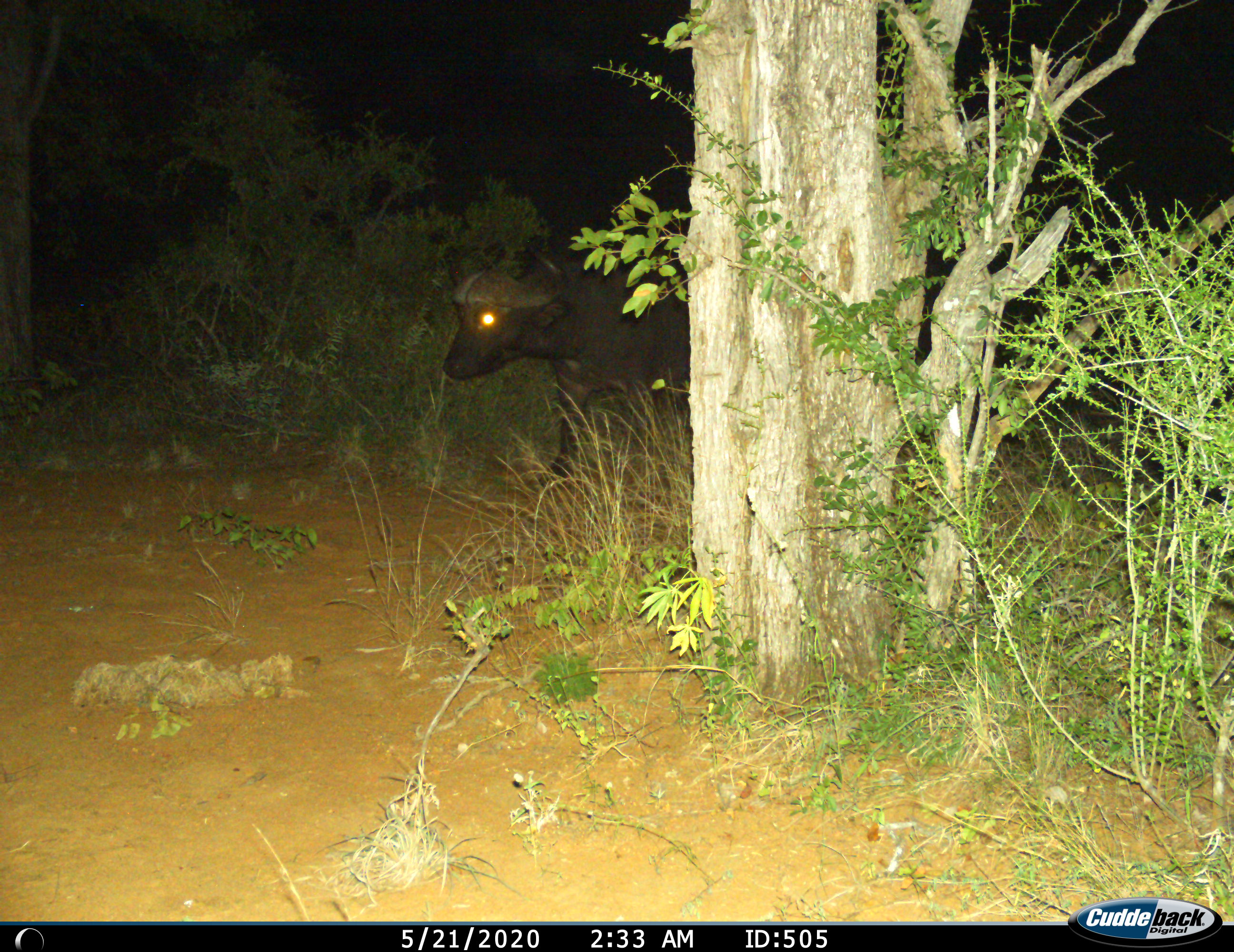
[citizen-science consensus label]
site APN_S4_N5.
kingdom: Animalia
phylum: Chordata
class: Mammalia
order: Artiodactyla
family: Bovidae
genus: Syncerus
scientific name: Syncerus caffer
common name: african buffalo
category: buffalo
Buffalo (african buffalo) (Syncerus caffer), count 1. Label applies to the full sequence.